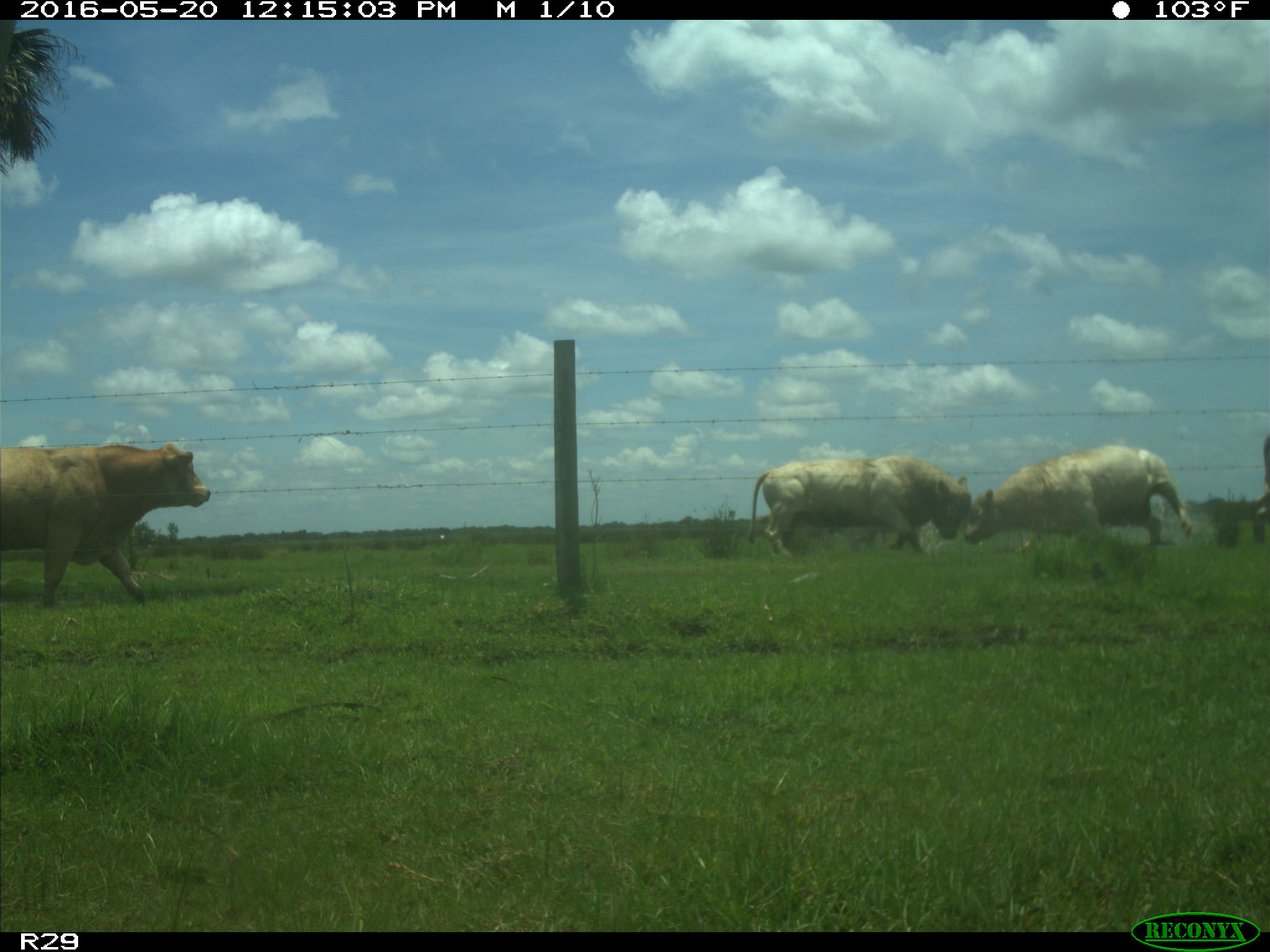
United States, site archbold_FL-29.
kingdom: Animalia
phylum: Chordata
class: Mammalia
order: Artiodactyla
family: Bovidae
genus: Bos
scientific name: Bos taurus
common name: domestic cow